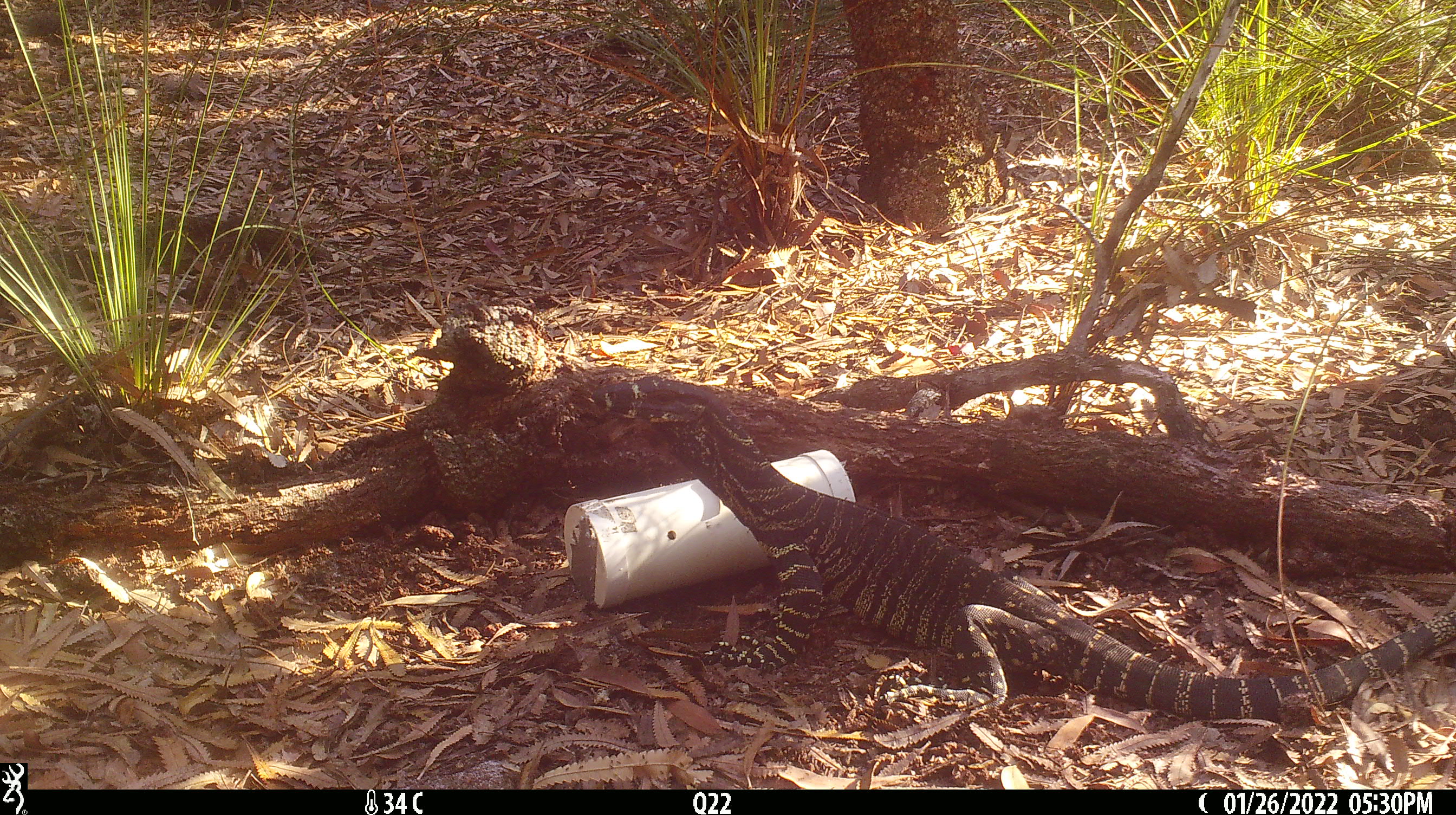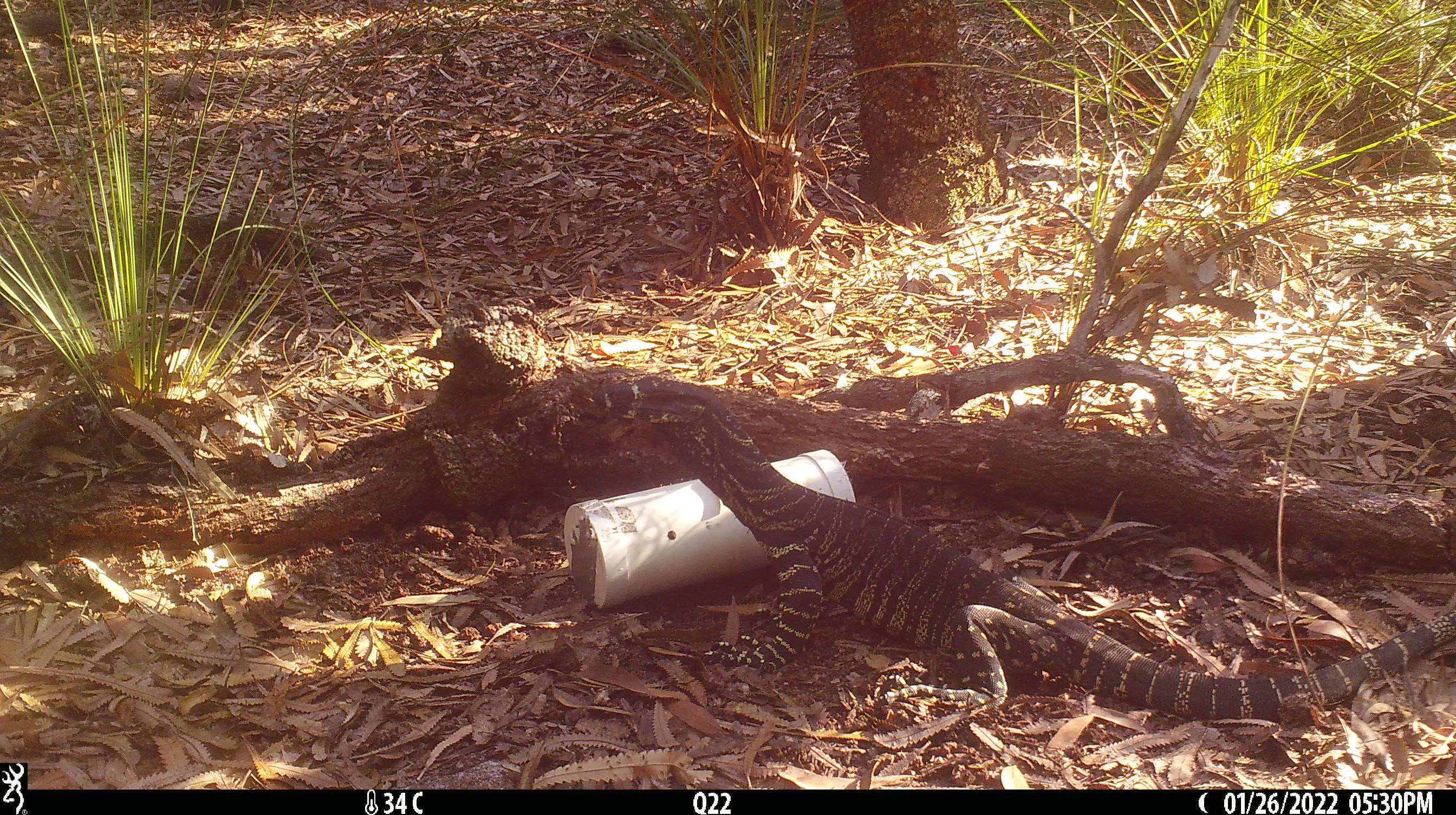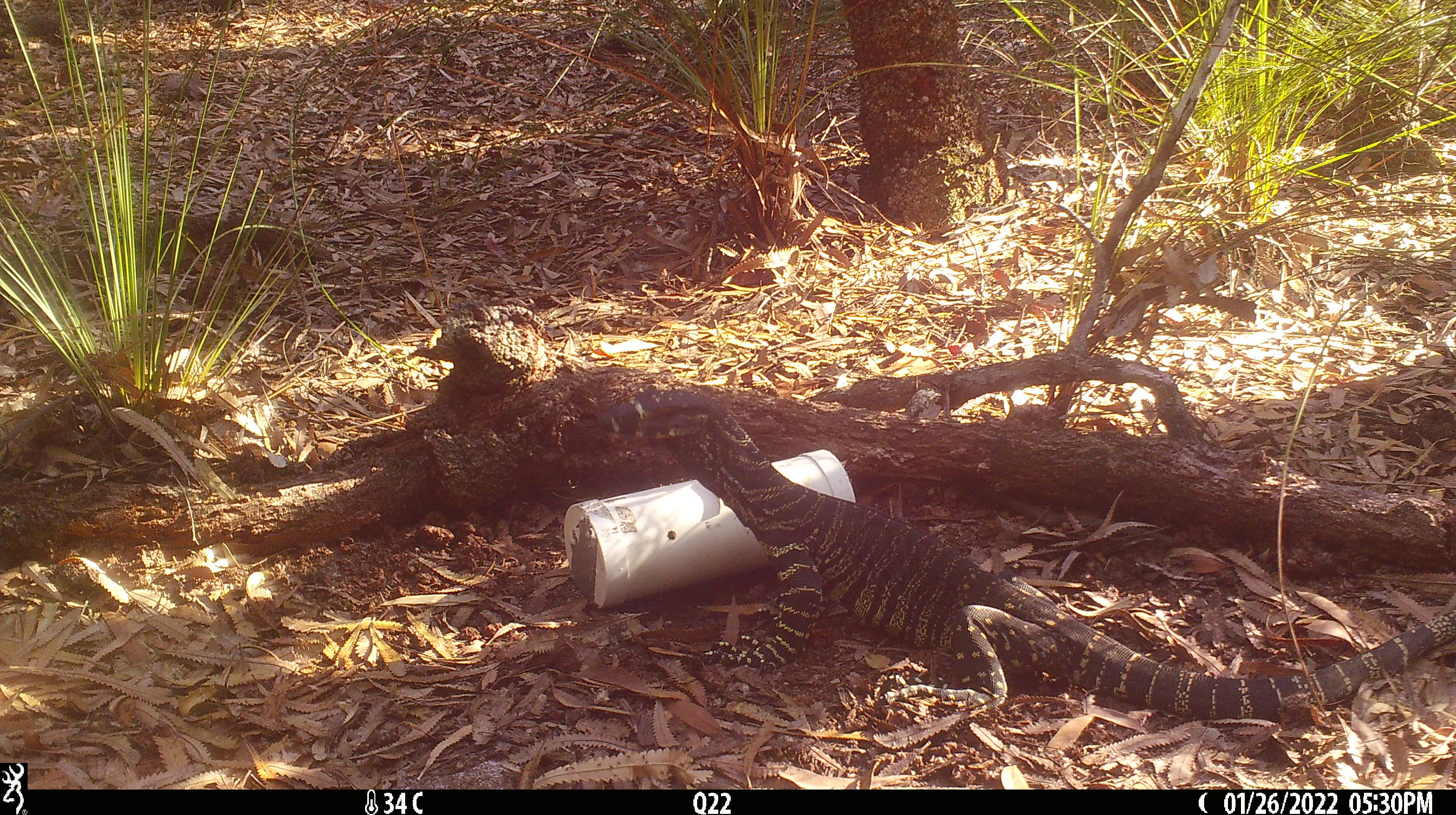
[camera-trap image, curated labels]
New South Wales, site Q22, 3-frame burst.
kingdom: Animalia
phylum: Chordata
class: Reptilia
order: Squamata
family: Varanidae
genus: Varanus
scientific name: Varanus varius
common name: lace monitor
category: goanna